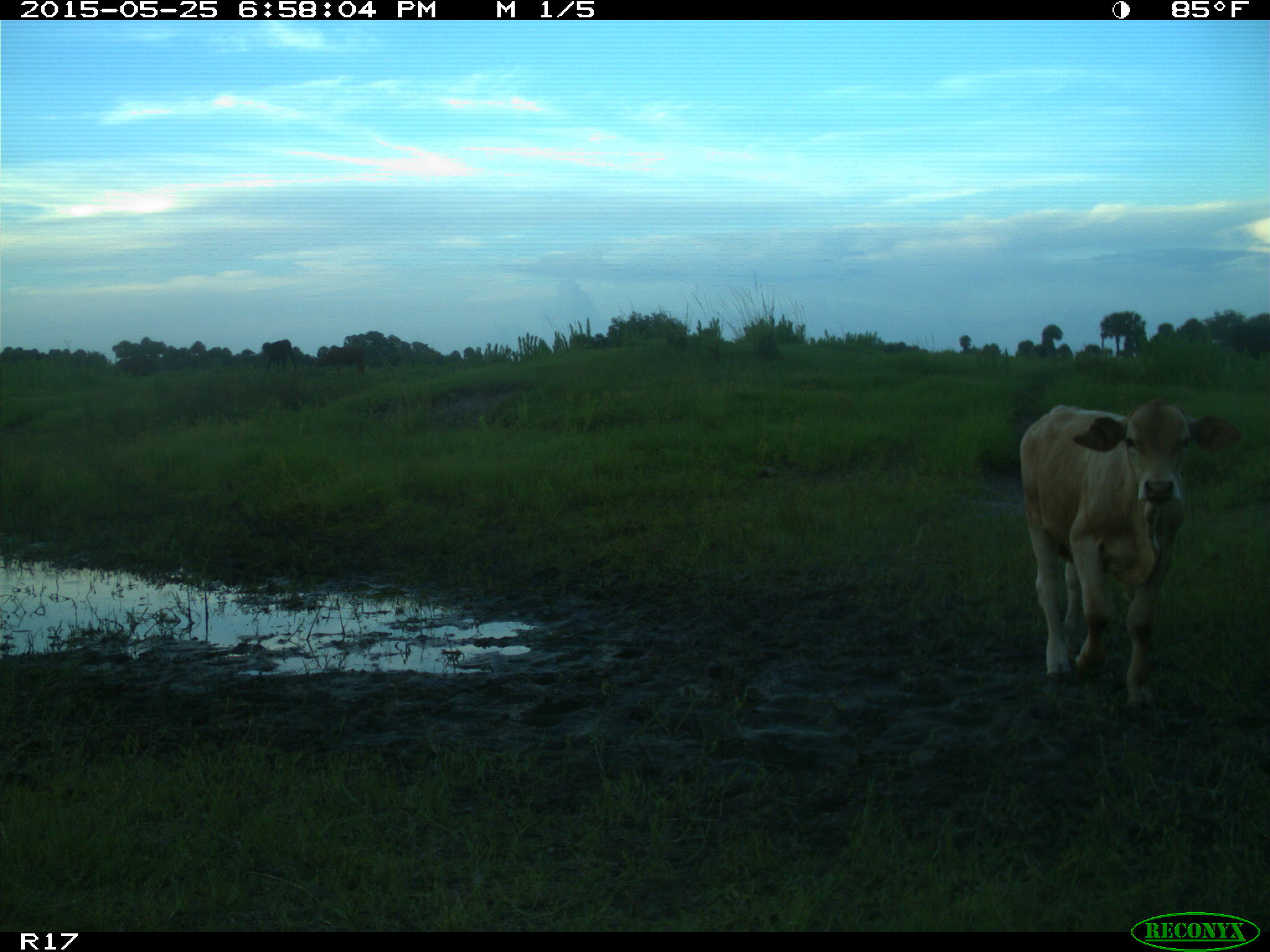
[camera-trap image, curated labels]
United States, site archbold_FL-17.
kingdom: Animalia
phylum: Chordata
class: Mammalia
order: Artiodactyla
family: Bovidae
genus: Bos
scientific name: Bos taurus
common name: domestic cow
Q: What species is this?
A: Bos taurus (domestic cow).